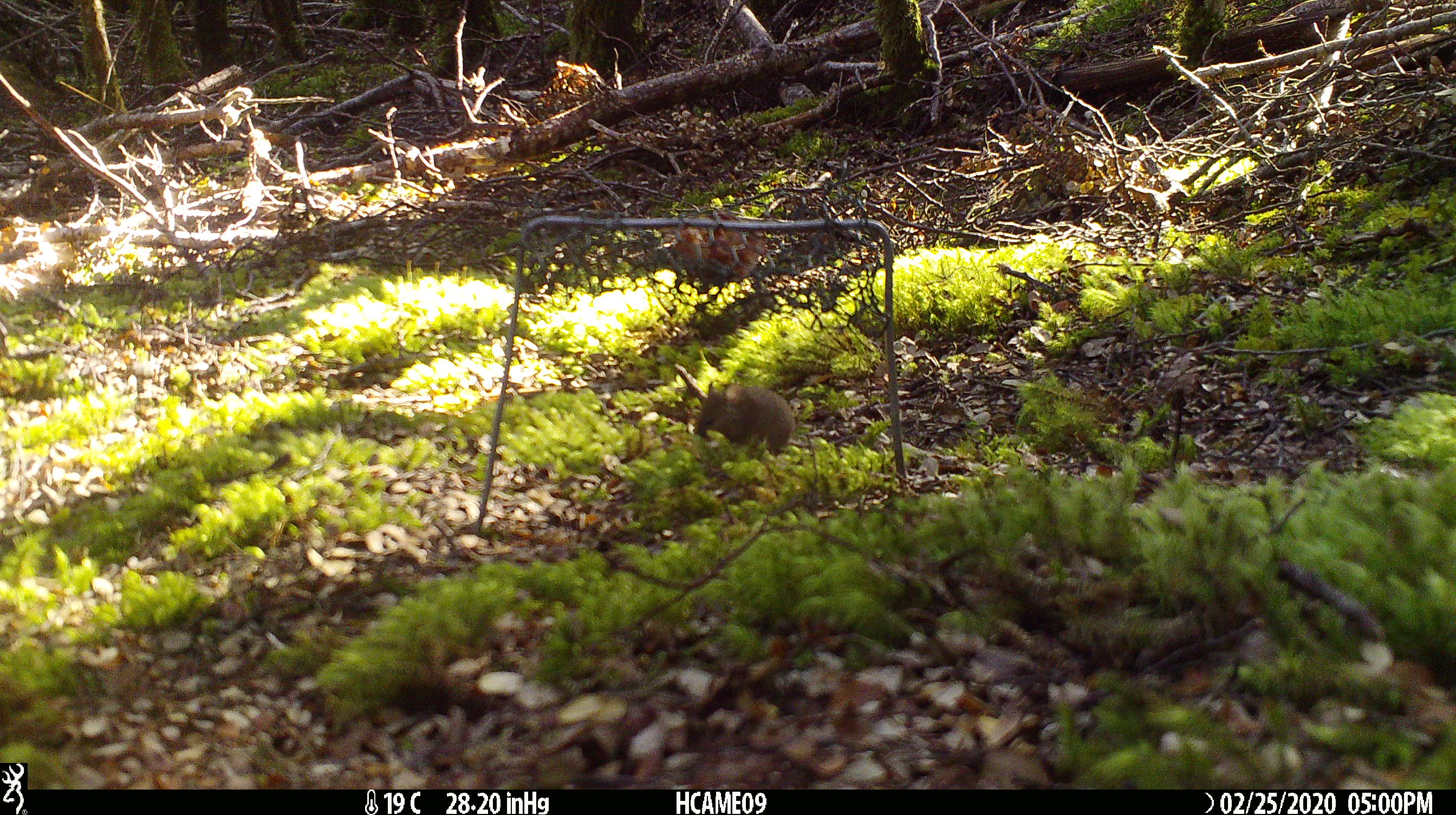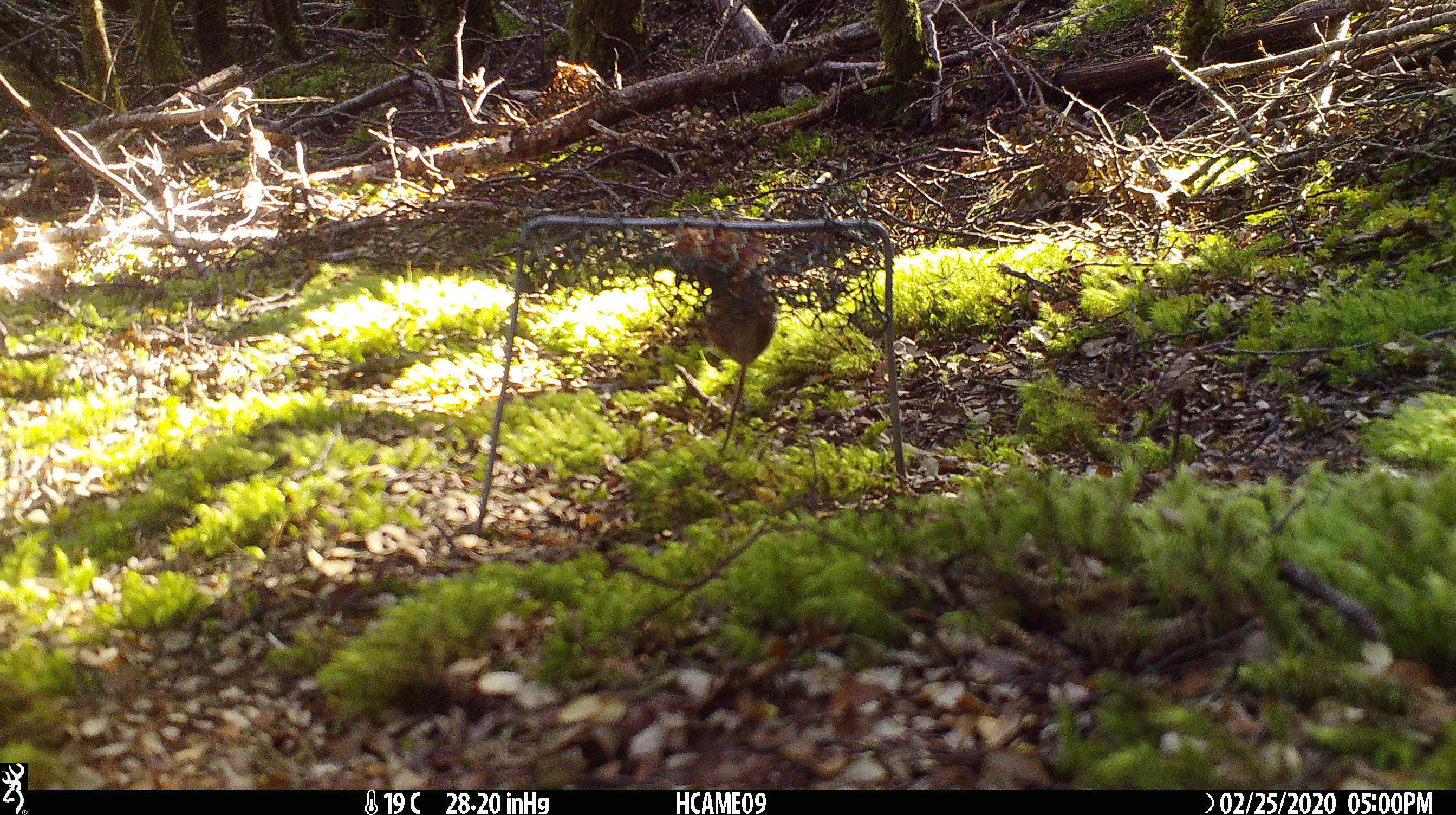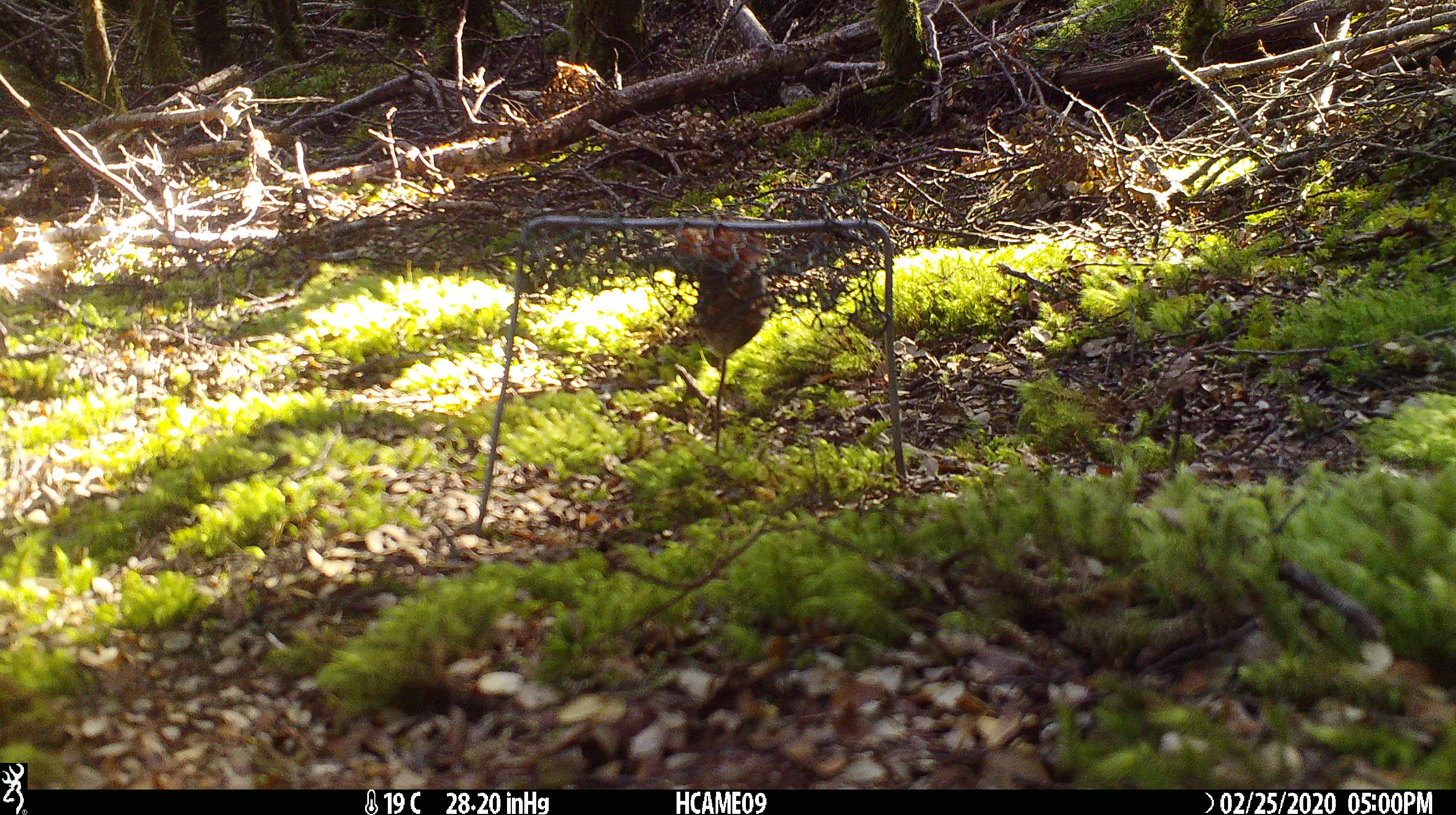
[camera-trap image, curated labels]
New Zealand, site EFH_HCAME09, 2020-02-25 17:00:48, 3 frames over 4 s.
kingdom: Animalia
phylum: Chordata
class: Mammalia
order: Rodentia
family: Muridae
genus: Mus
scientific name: Mus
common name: mouse